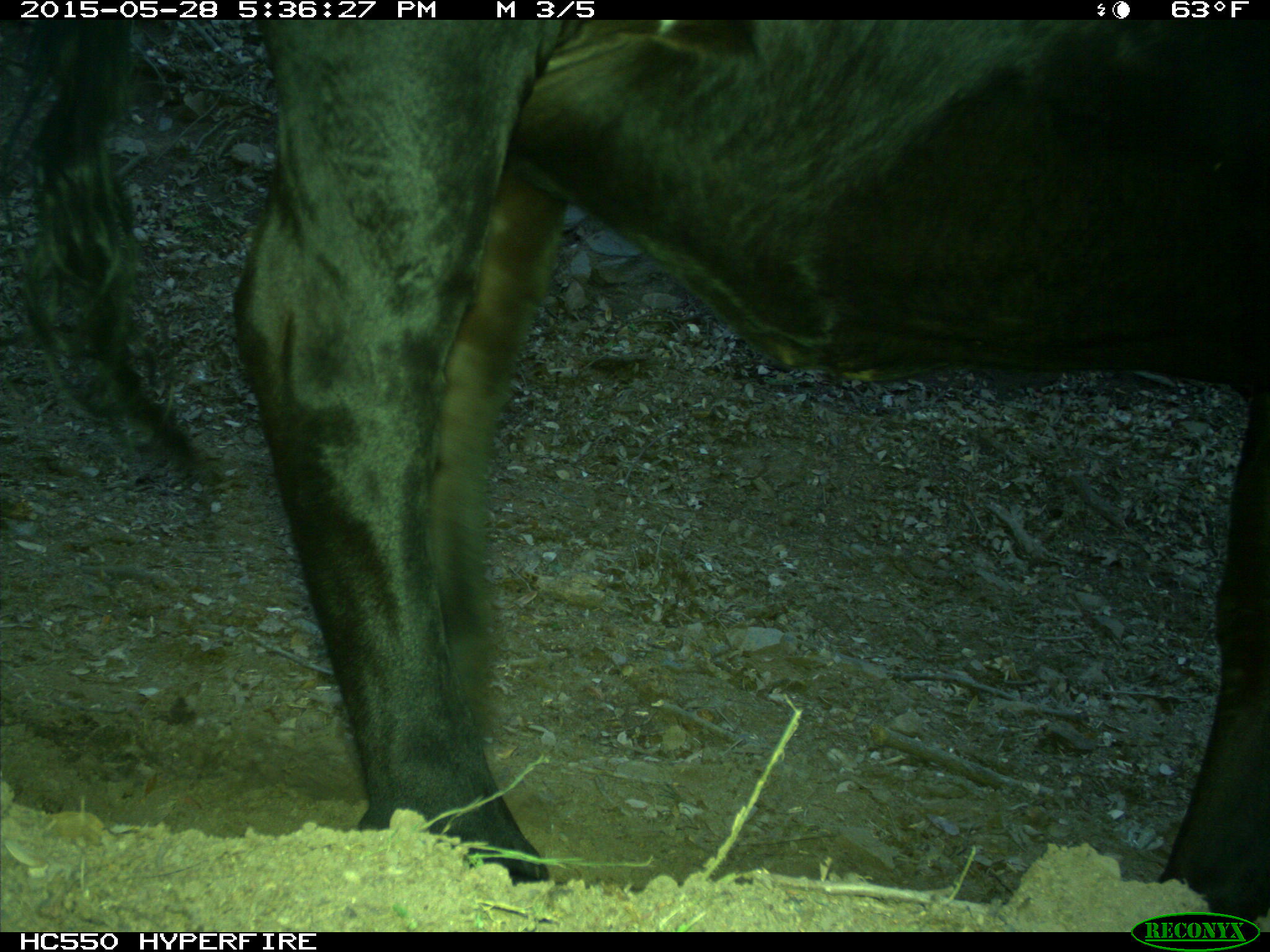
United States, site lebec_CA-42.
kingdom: Animalia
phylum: Chordata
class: Mammalia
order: Artiodactyla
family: Bovidae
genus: Bos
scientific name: Bos taurus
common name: domestic cow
Bos taurus (domestic cow).